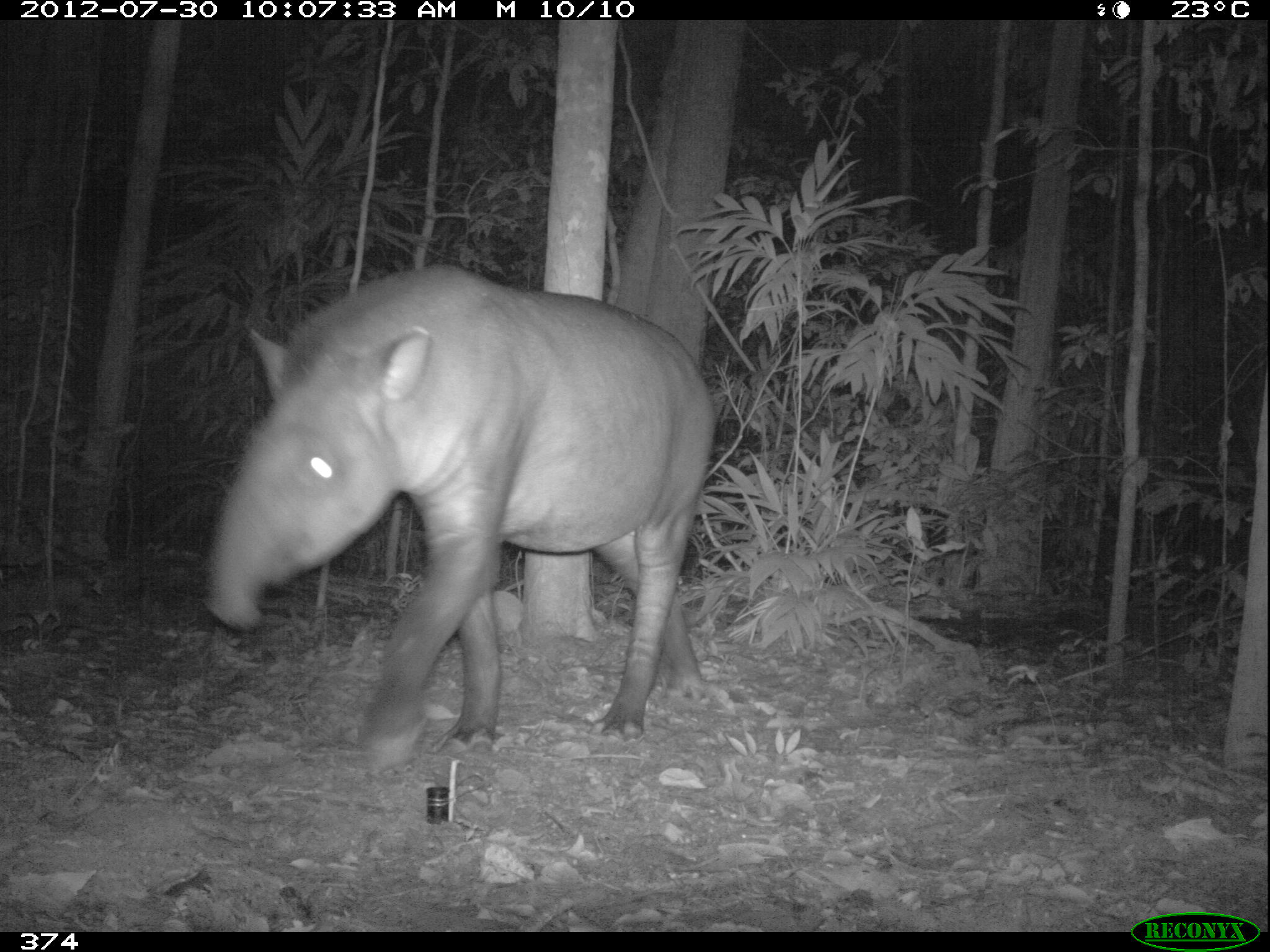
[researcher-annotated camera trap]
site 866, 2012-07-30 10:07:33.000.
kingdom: Animalia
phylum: Chordata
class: Mammalia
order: Perissodactyla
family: Tapiridae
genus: Tapirus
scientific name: Tapirus terrestris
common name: south american tapir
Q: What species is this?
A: Tapirus terrestris (south american tapir).